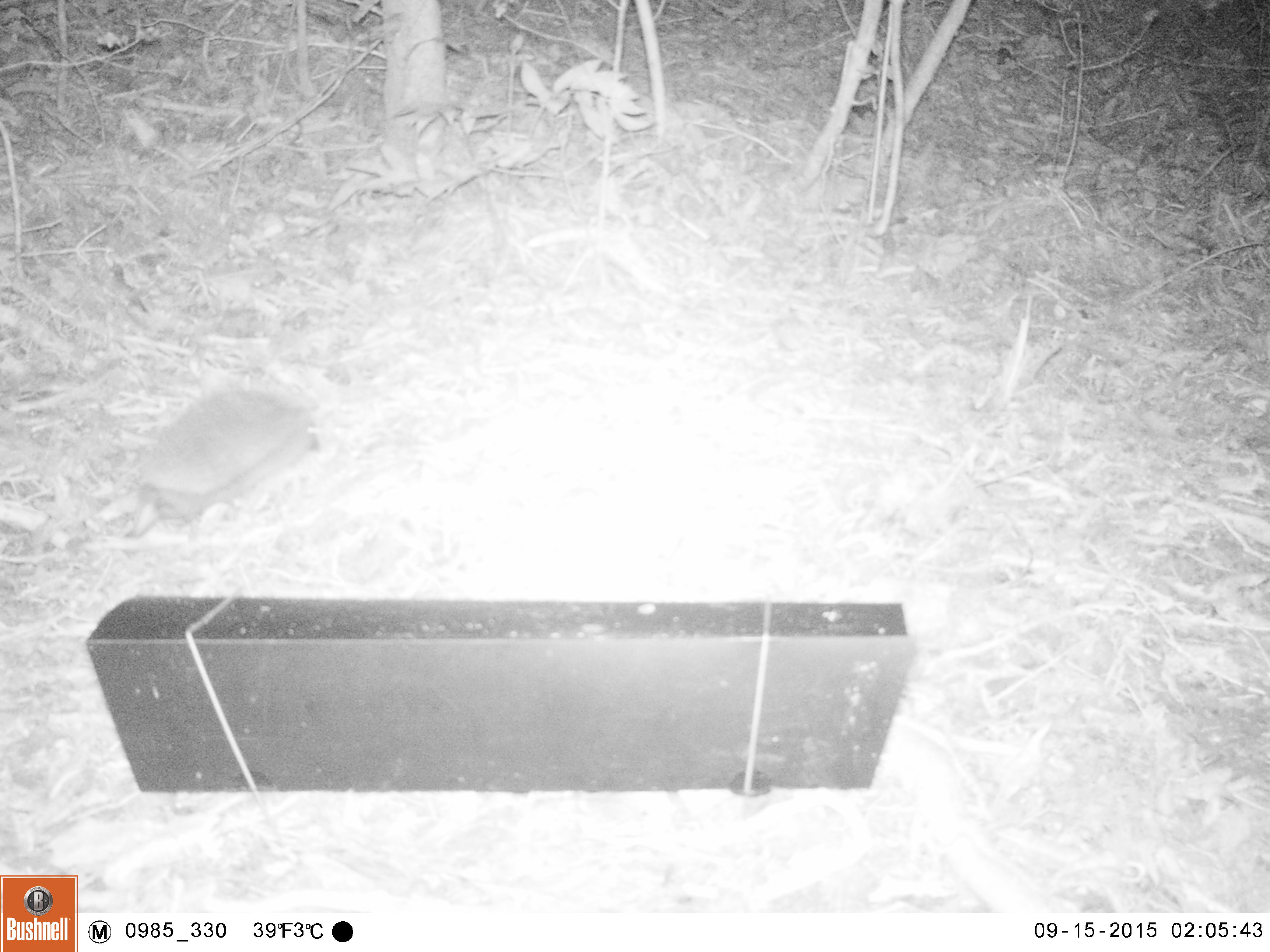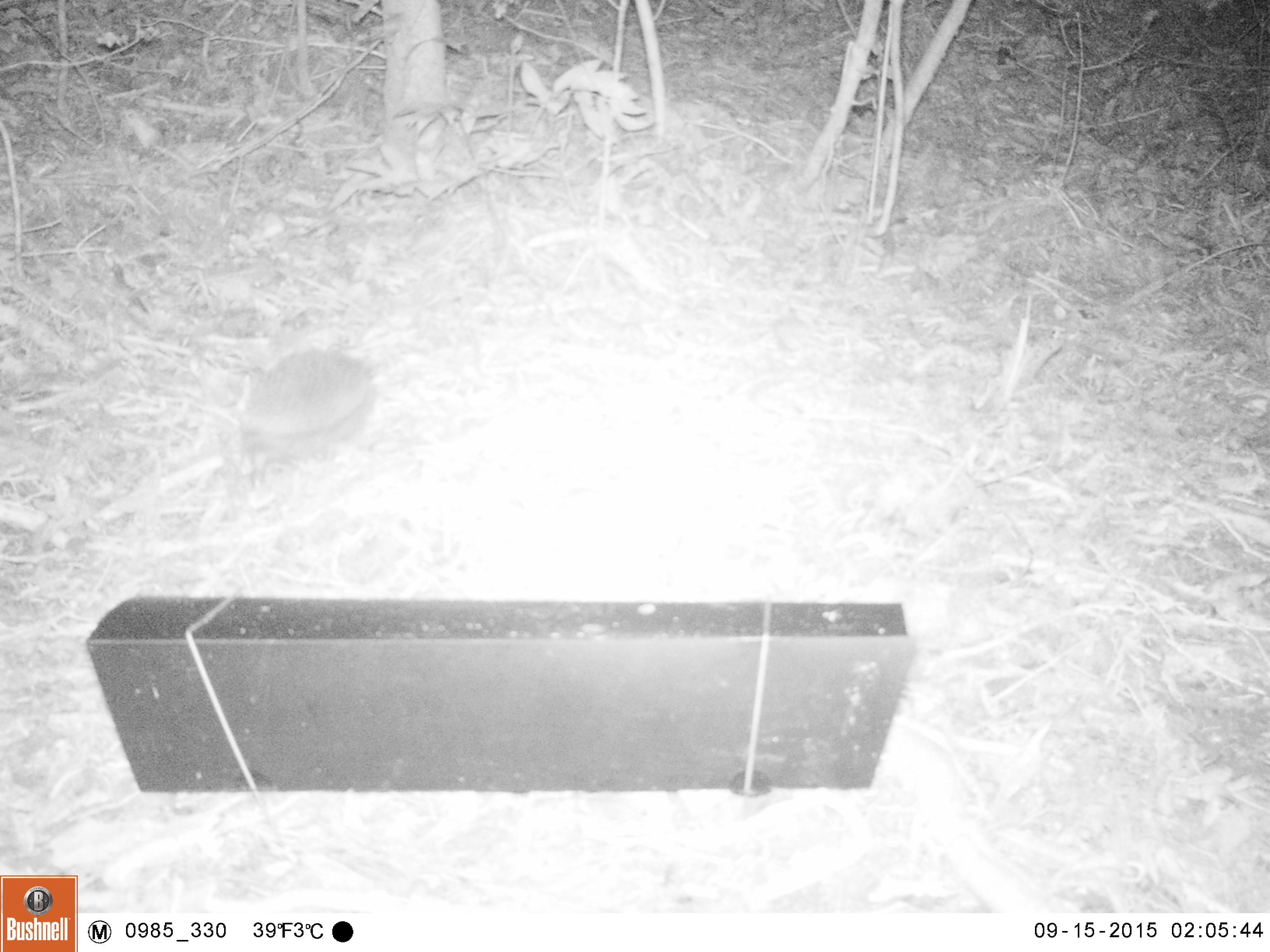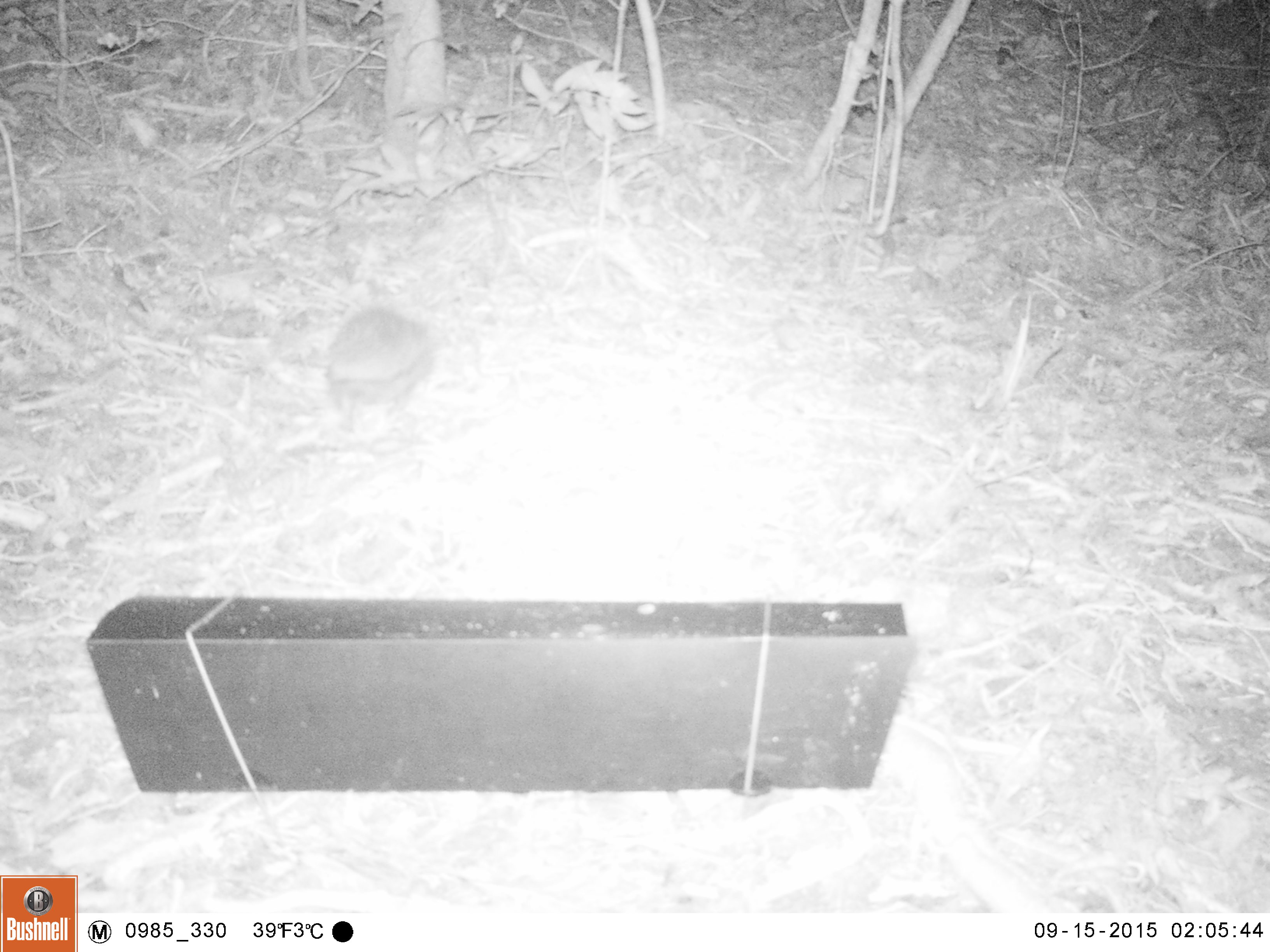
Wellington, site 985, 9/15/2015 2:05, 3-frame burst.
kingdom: Animalia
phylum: Chordata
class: Mammalia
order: Eulipotyphla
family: Erinaceidae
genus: Erinaceus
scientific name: Erinaceus europaeus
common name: hedgehog